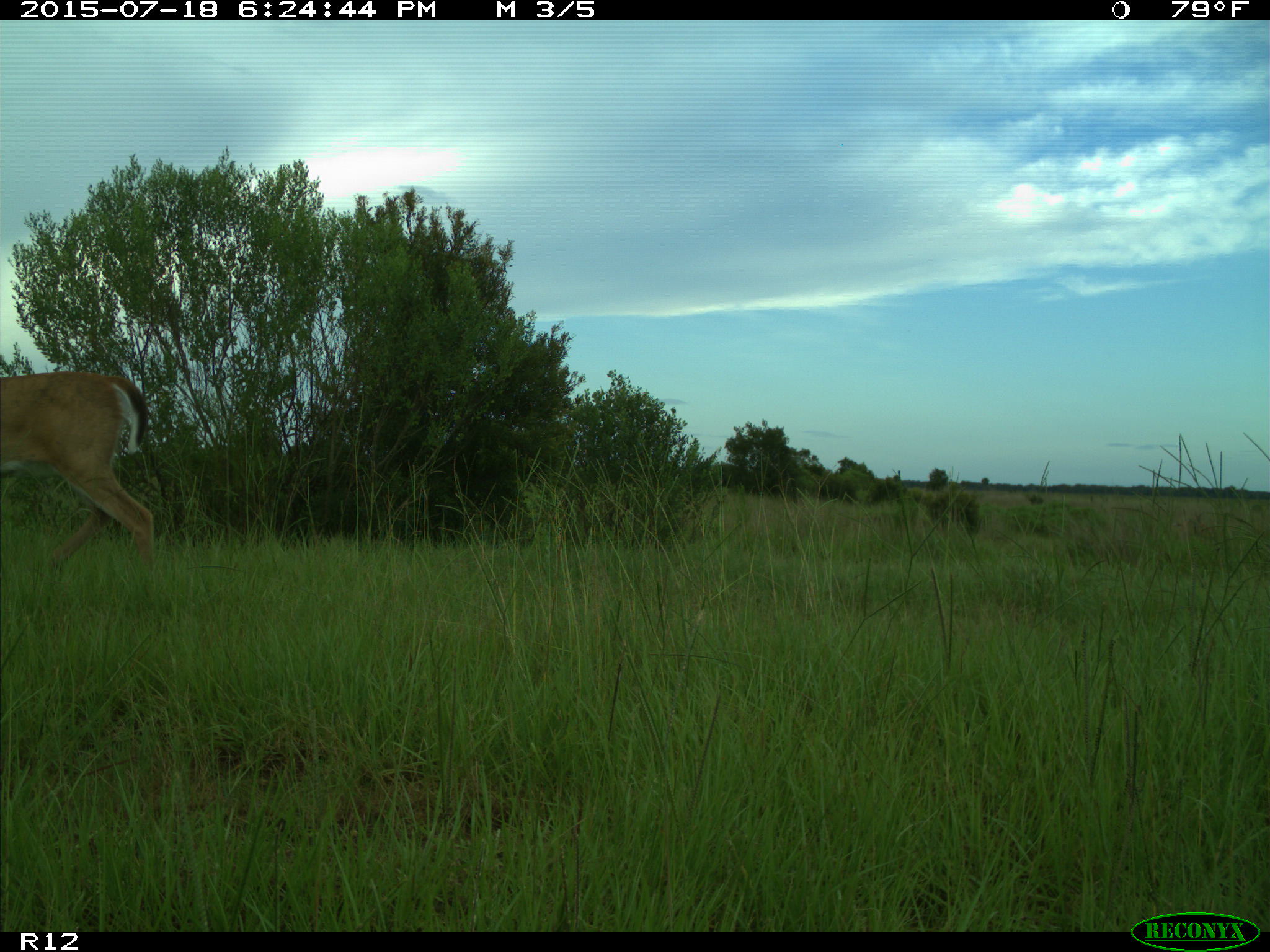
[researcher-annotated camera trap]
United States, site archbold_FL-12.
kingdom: Animalia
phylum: Chordata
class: Mammalia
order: Artiodactyla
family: Cervidae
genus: Odocoileus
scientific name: Odocoileus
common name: deer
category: unidentified deer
Unidentified deer (deer) (Odocoileus).